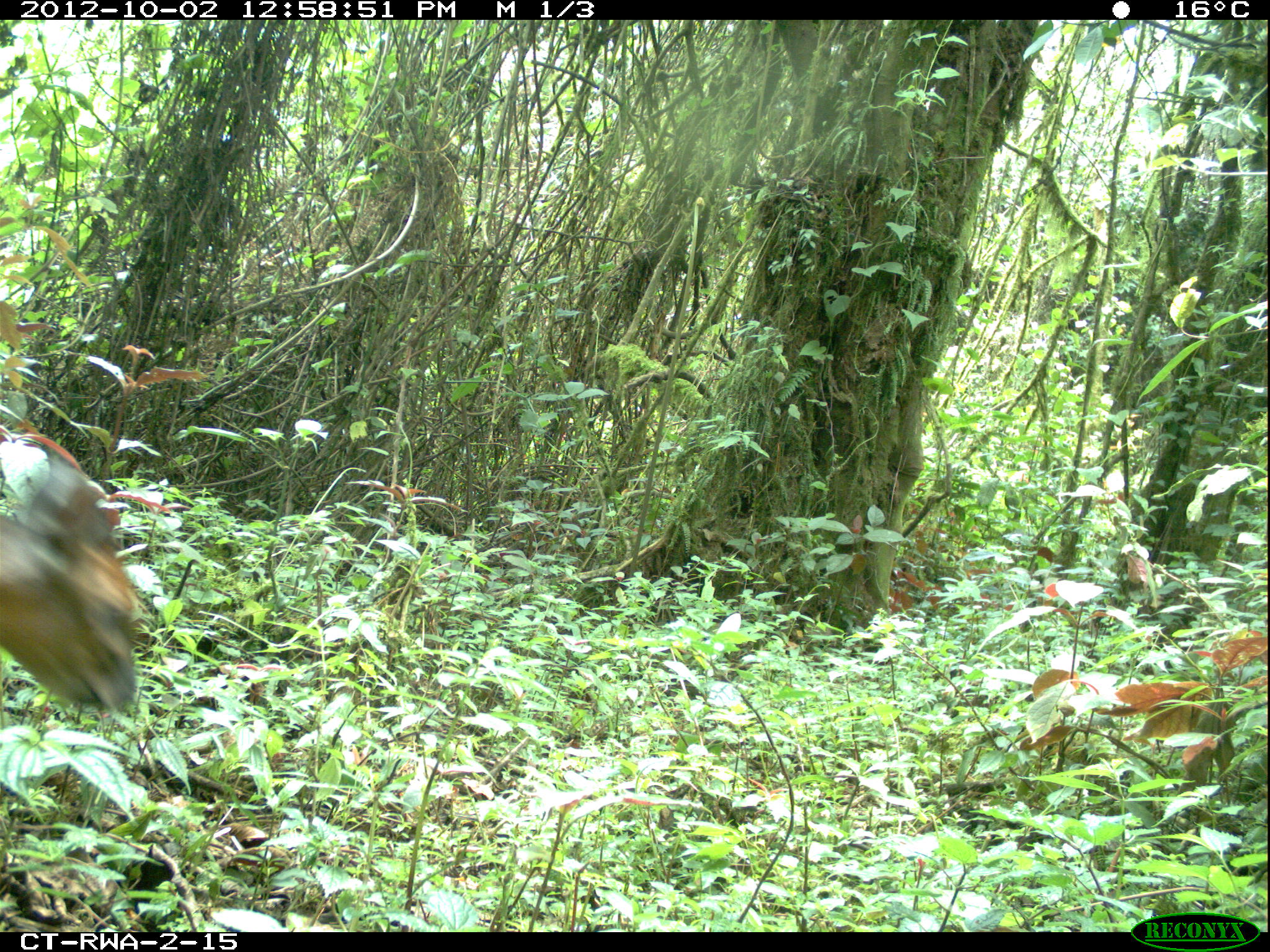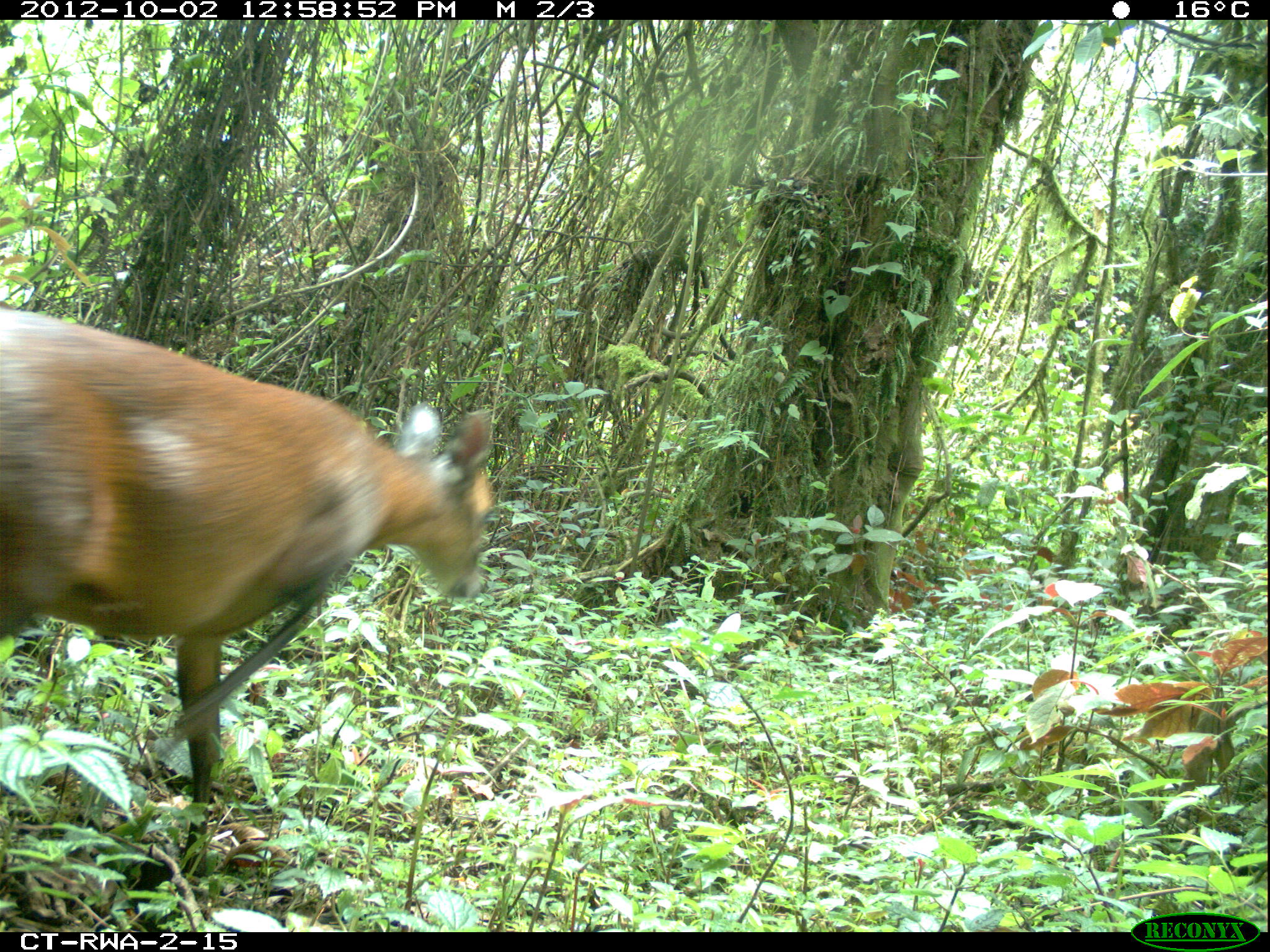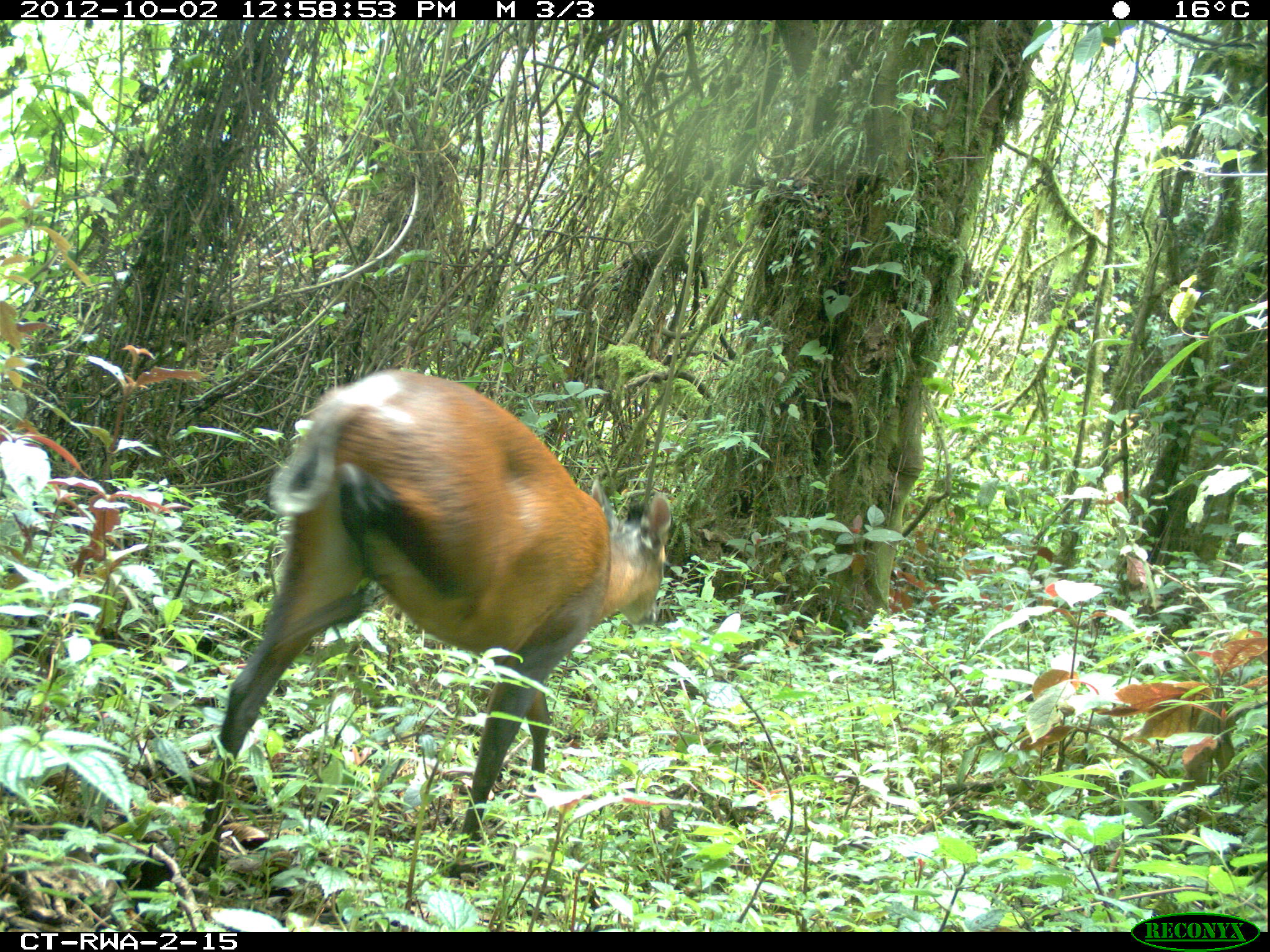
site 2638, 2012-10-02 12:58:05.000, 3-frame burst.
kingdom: Animalia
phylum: Chordata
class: Mammalia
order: Artiodactyla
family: Bovidae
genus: Cephalophus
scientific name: Cephalophus nigrifrons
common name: black-fronted duiker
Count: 2.